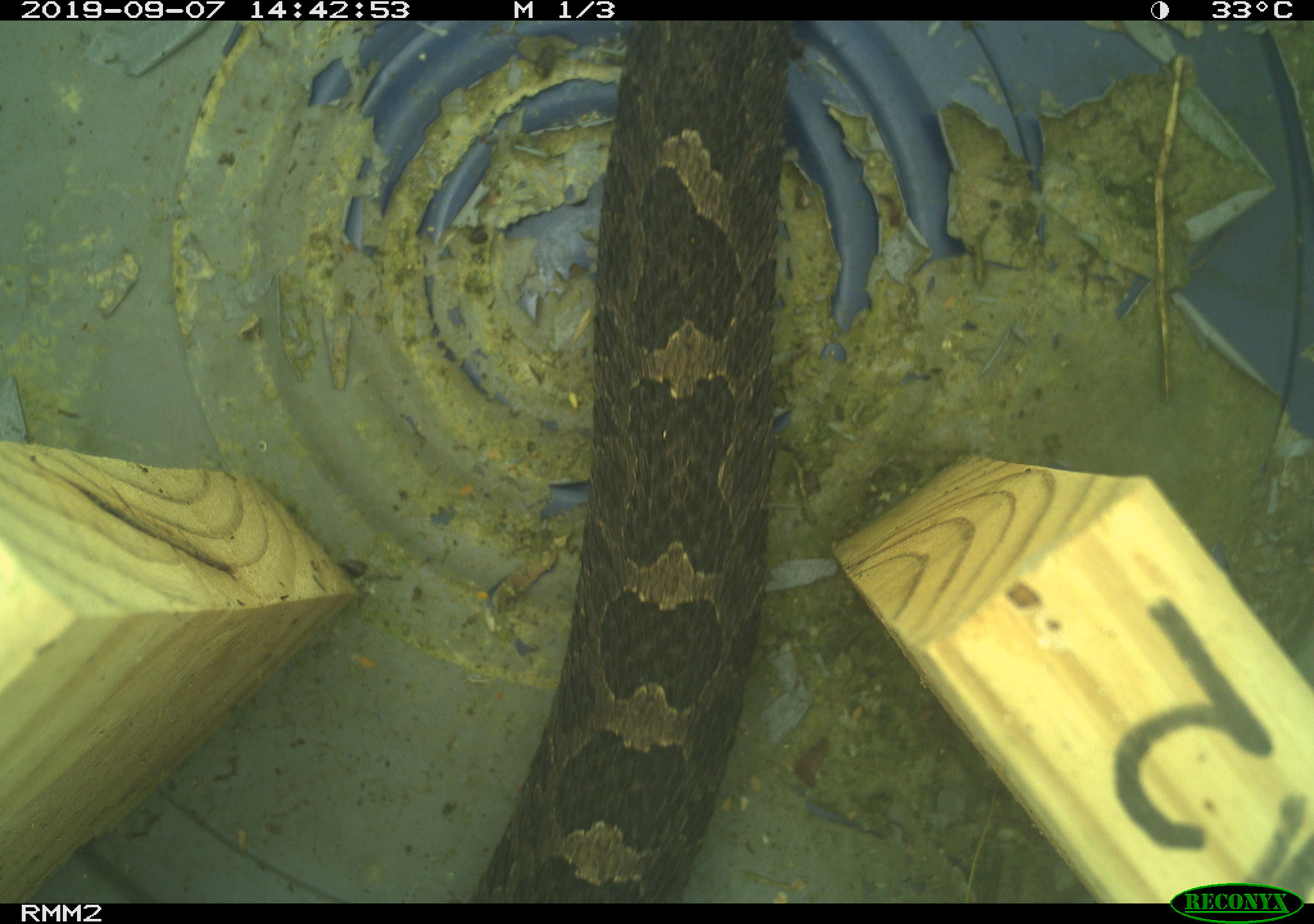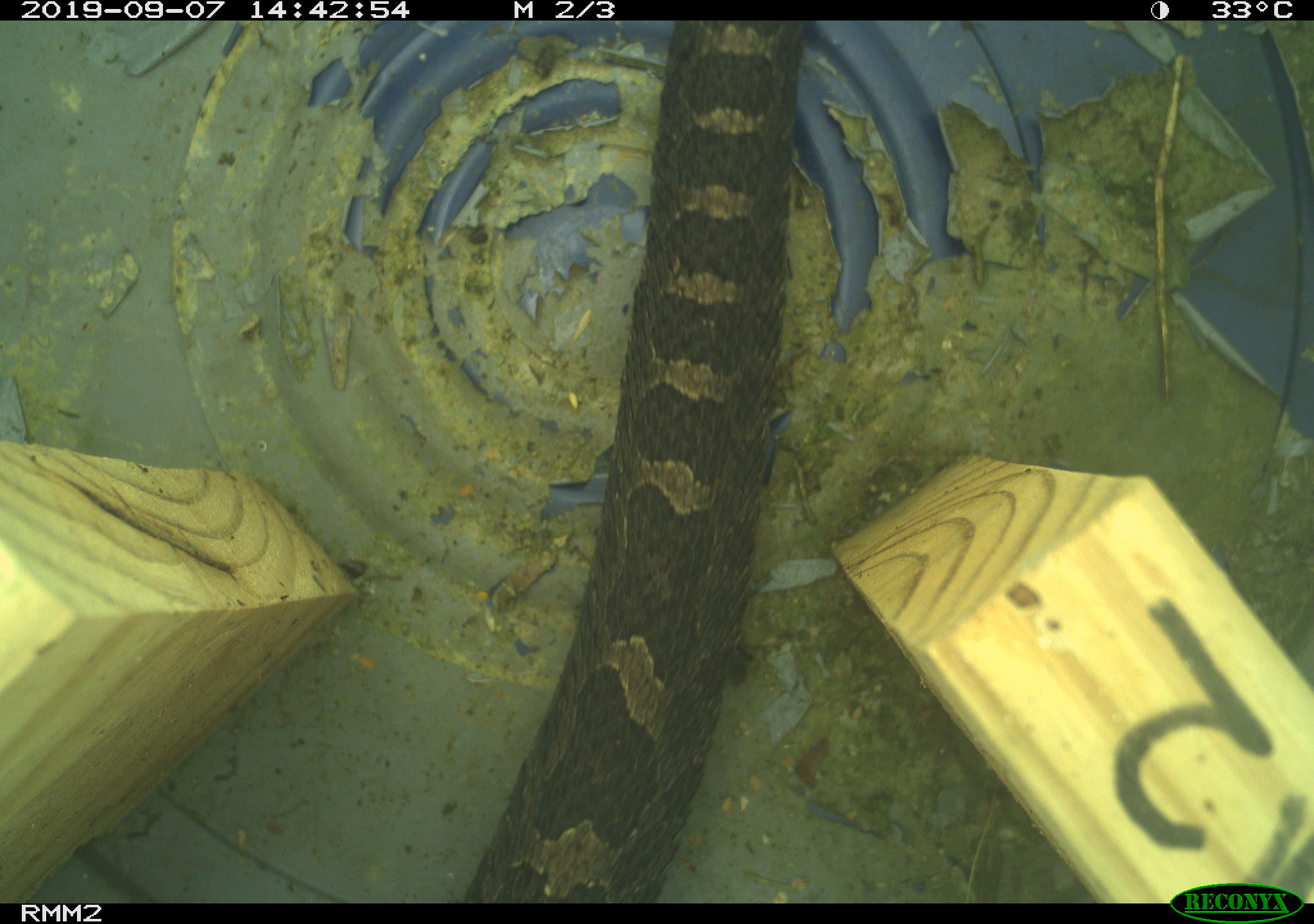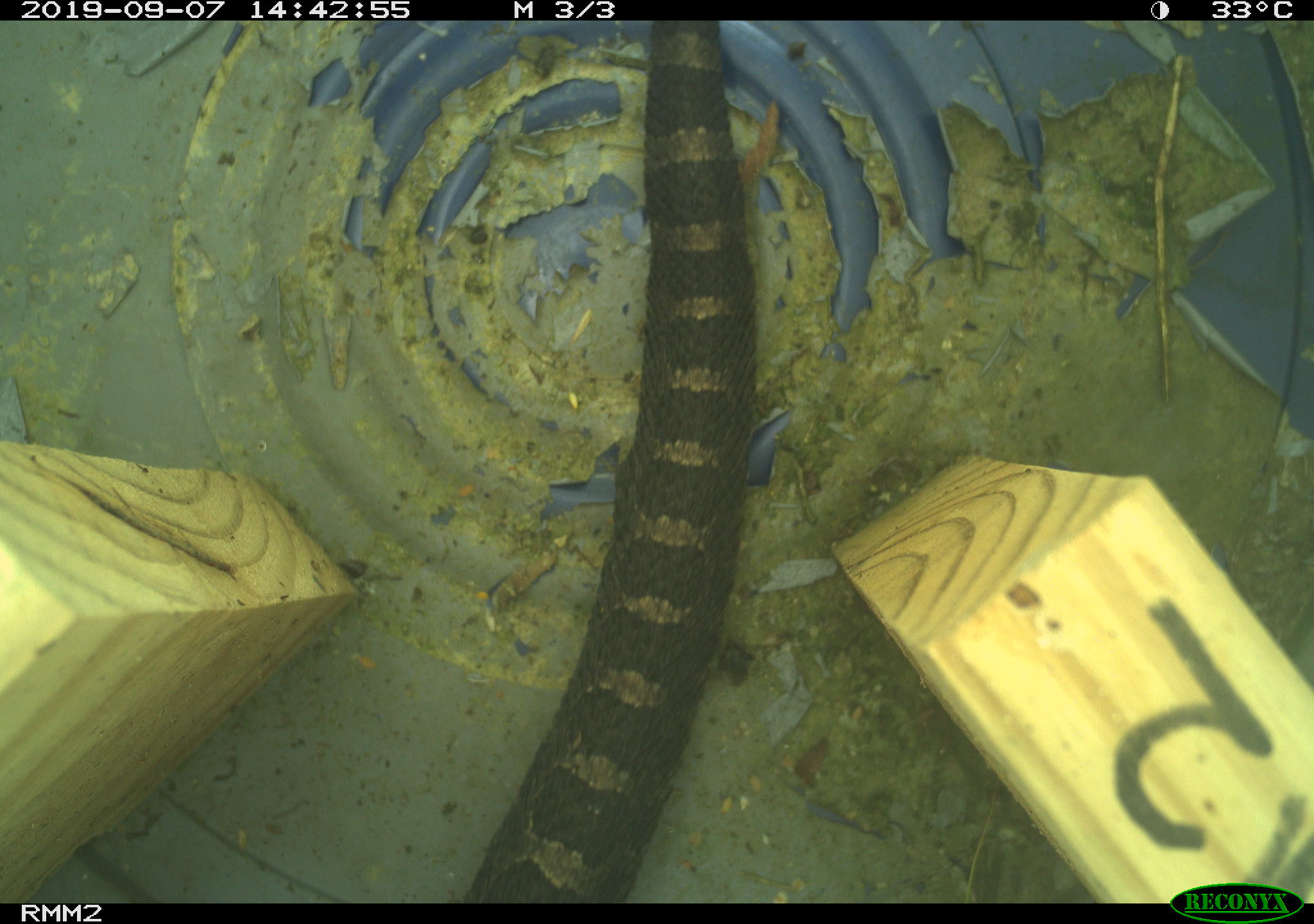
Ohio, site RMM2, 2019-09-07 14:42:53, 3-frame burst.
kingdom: Animalia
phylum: Chordata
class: Reptilia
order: Squamata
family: Viperidae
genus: Sistrurus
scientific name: Sistrurus catenatus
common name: eastern massasauga